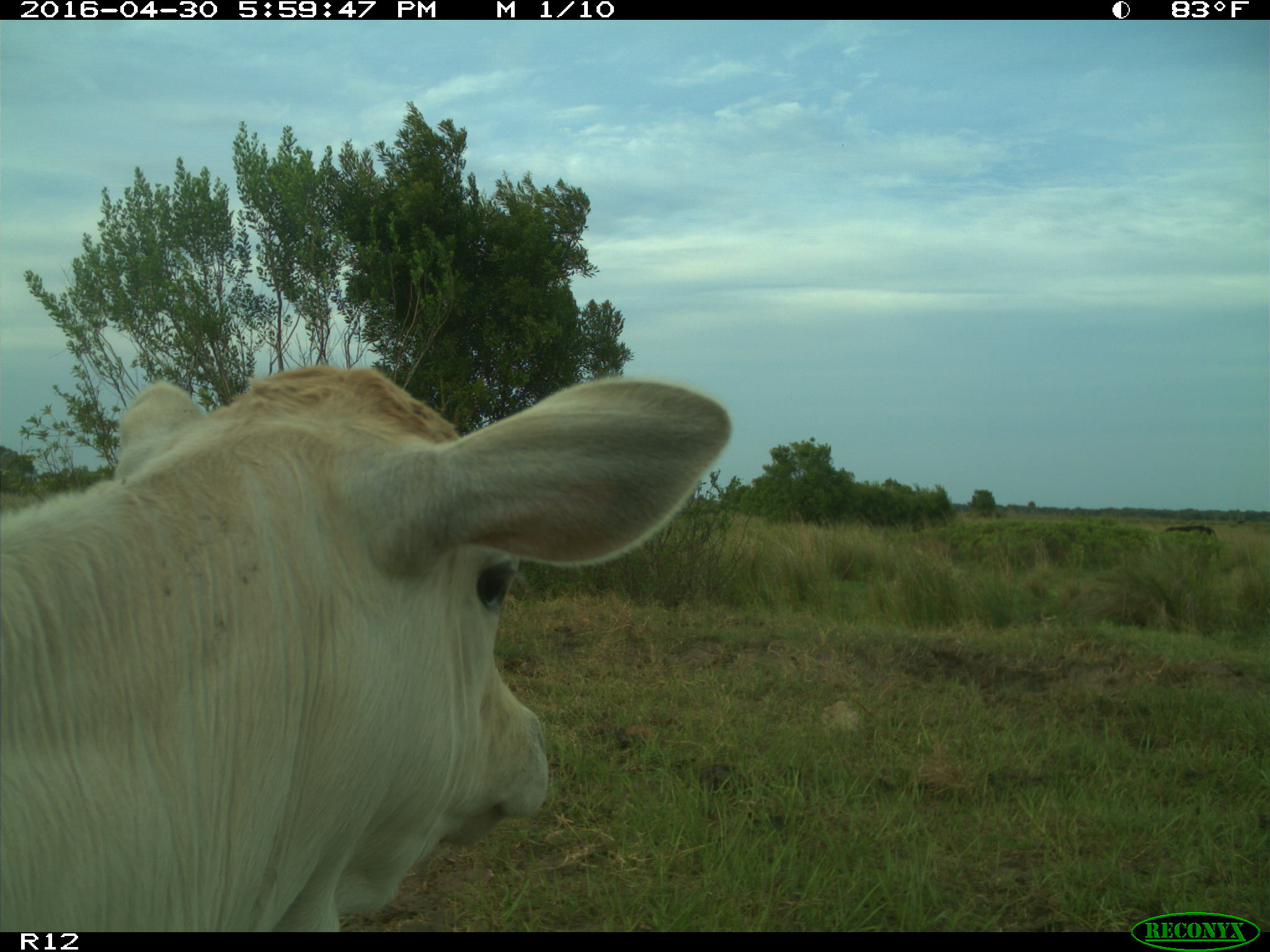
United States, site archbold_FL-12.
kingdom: Animalia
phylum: Chordata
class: Mammalia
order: Artiodactyla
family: Bovidae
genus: Bos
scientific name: Bos taurus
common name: domestic cow